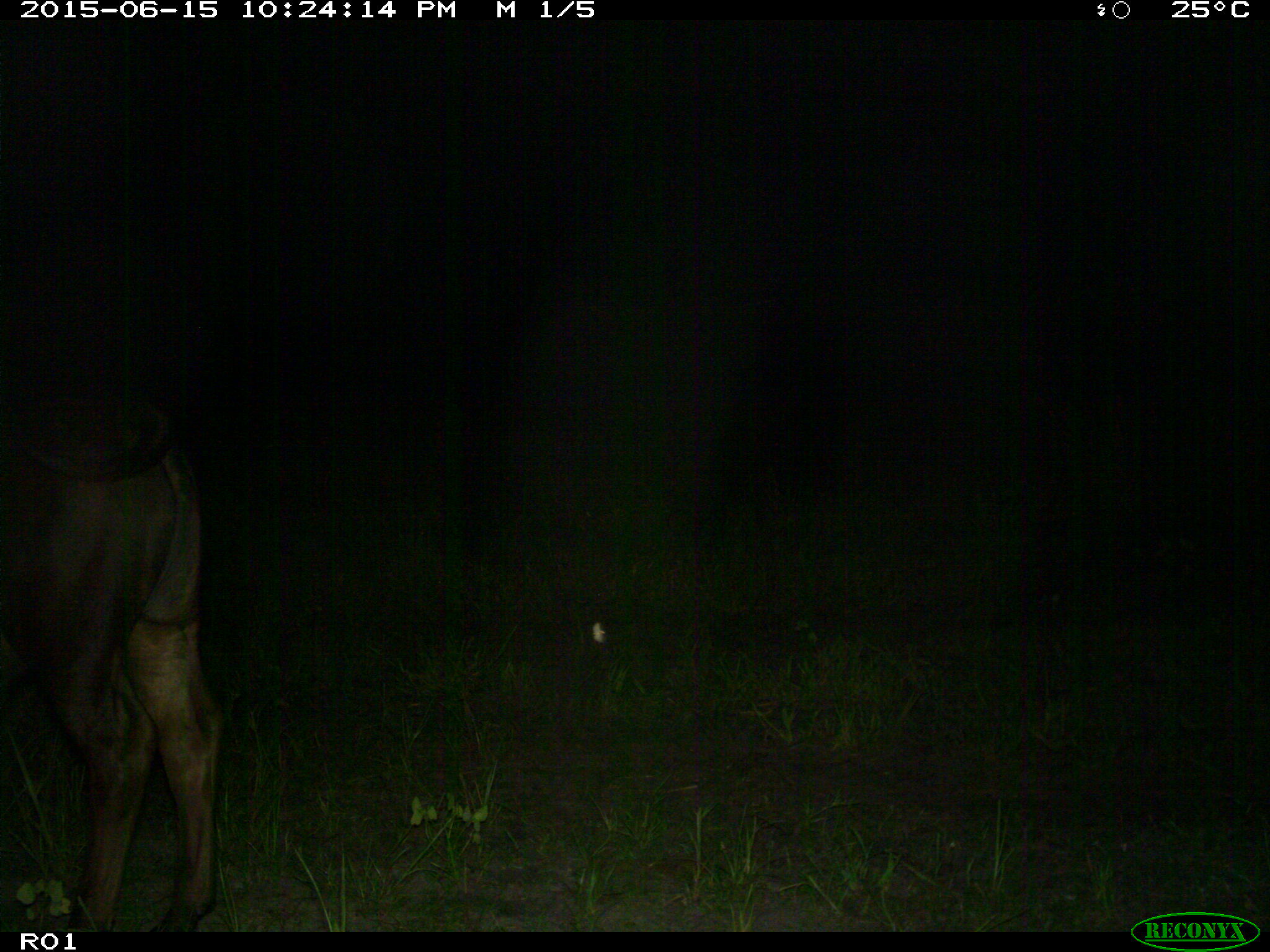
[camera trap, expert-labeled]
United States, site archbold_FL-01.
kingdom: Animalia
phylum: Chordata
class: Mammalia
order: Artiodactyla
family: Bovidae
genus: Bos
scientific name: Bos taurus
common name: domestic cow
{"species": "Bos taurus (domestic cow)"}